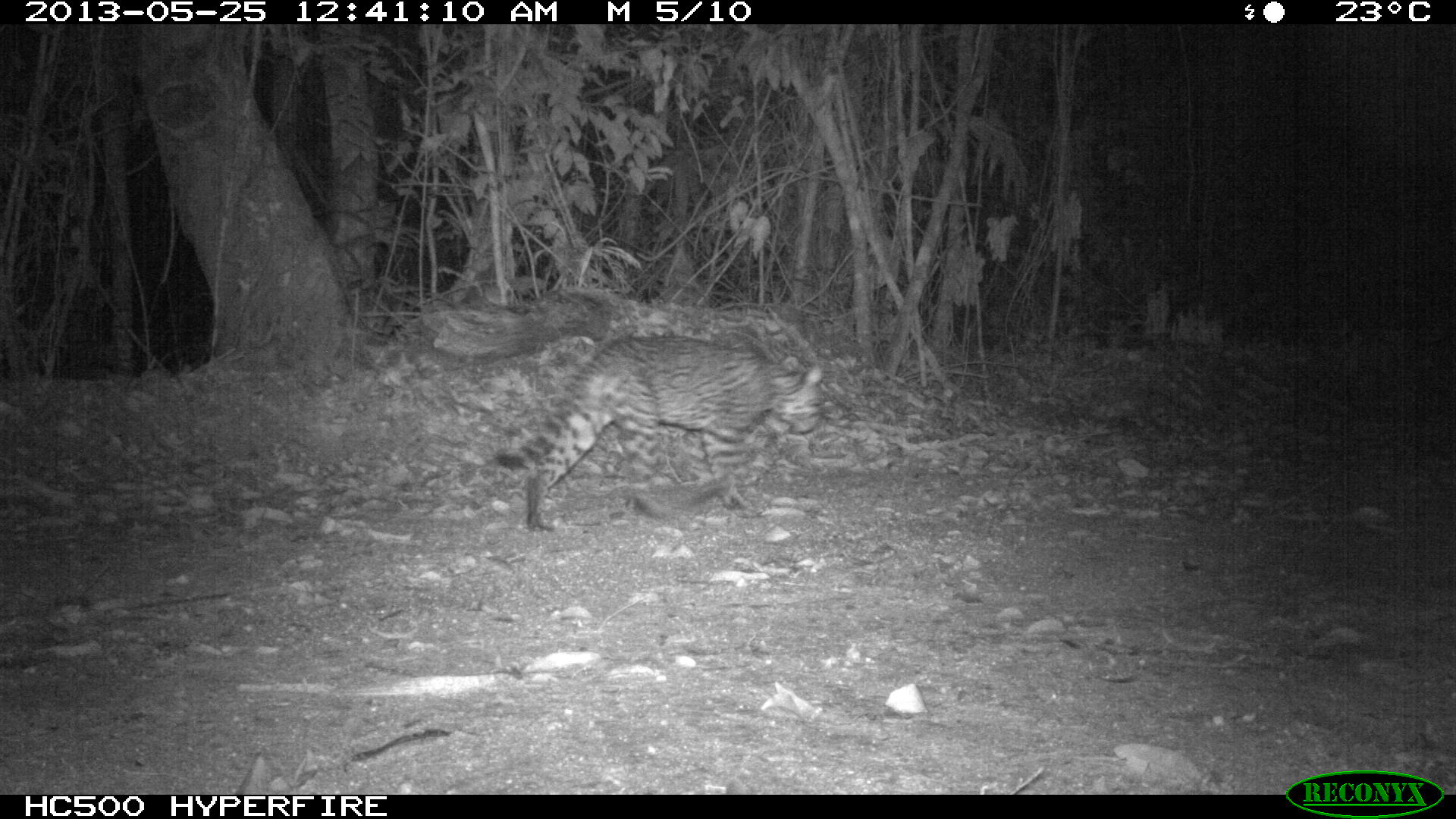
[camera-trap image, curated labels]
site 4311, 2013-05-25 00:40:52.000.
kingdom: Animalia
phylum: Chordata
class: Mammalia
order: Carnivora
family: Felidae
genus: Leopardus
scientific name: Leopardus pardalis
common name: ocelot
Leopardus pardalis (ocelot), count 1, sex male.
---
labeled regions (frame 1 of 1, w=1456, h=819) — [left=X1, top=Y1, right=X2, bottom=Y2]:
leopardus pardalis: [left=493, top=332, right=825, bottom=530]